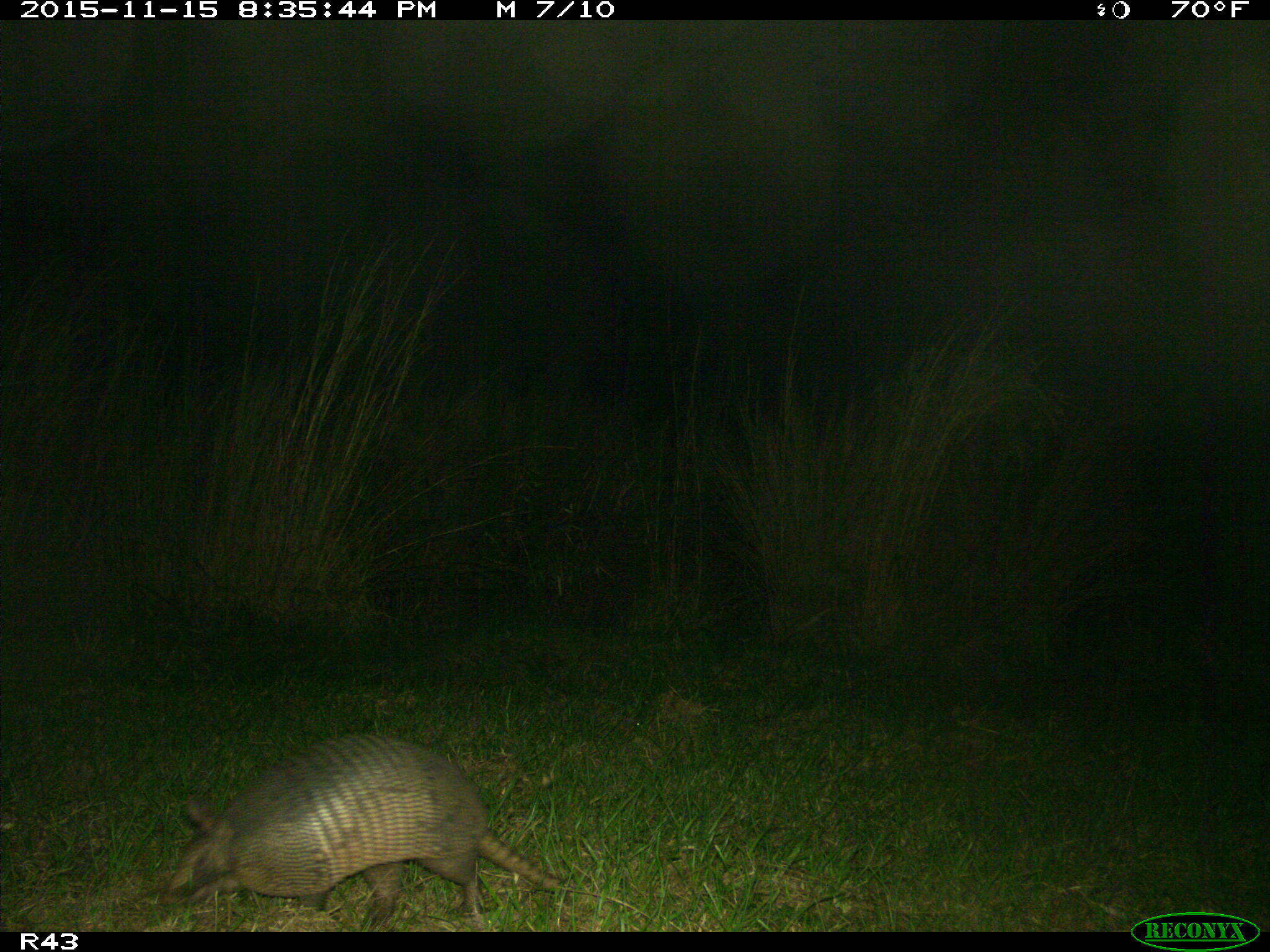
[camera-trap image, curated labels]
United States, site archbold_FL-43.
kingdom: Animalia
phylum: Chordata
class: Mammalia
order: Cingulata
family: Dasypodidae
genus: Dasypus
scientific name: Dasypus novemcinctus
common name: nine-banded armadillo